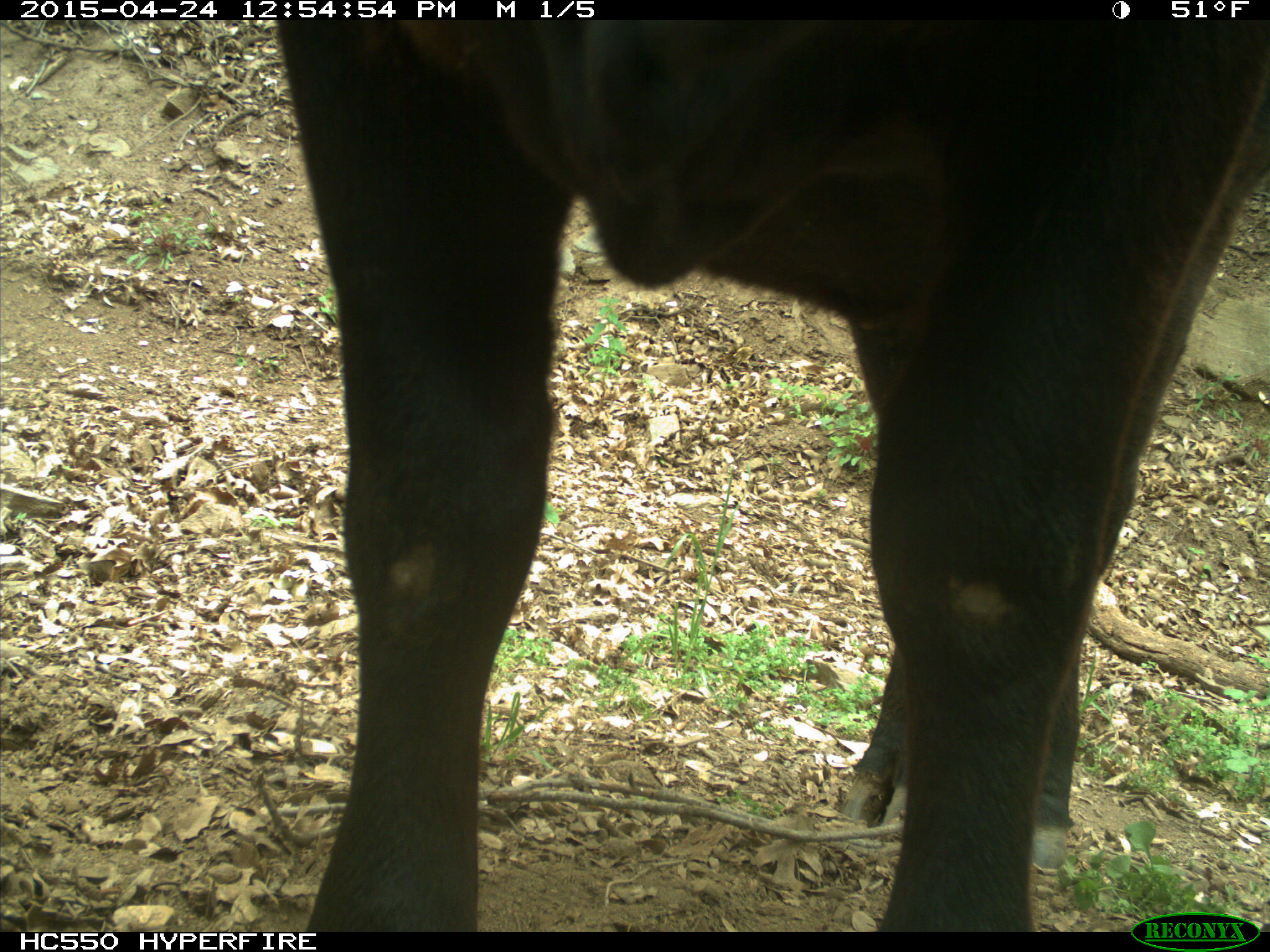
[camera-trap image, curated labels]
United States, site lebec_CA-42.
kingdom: Animalia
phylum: Chordata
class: Mammalia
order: Artiodactyla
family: Bovidae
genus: Bos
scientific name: Bos taurus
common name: domestic cow